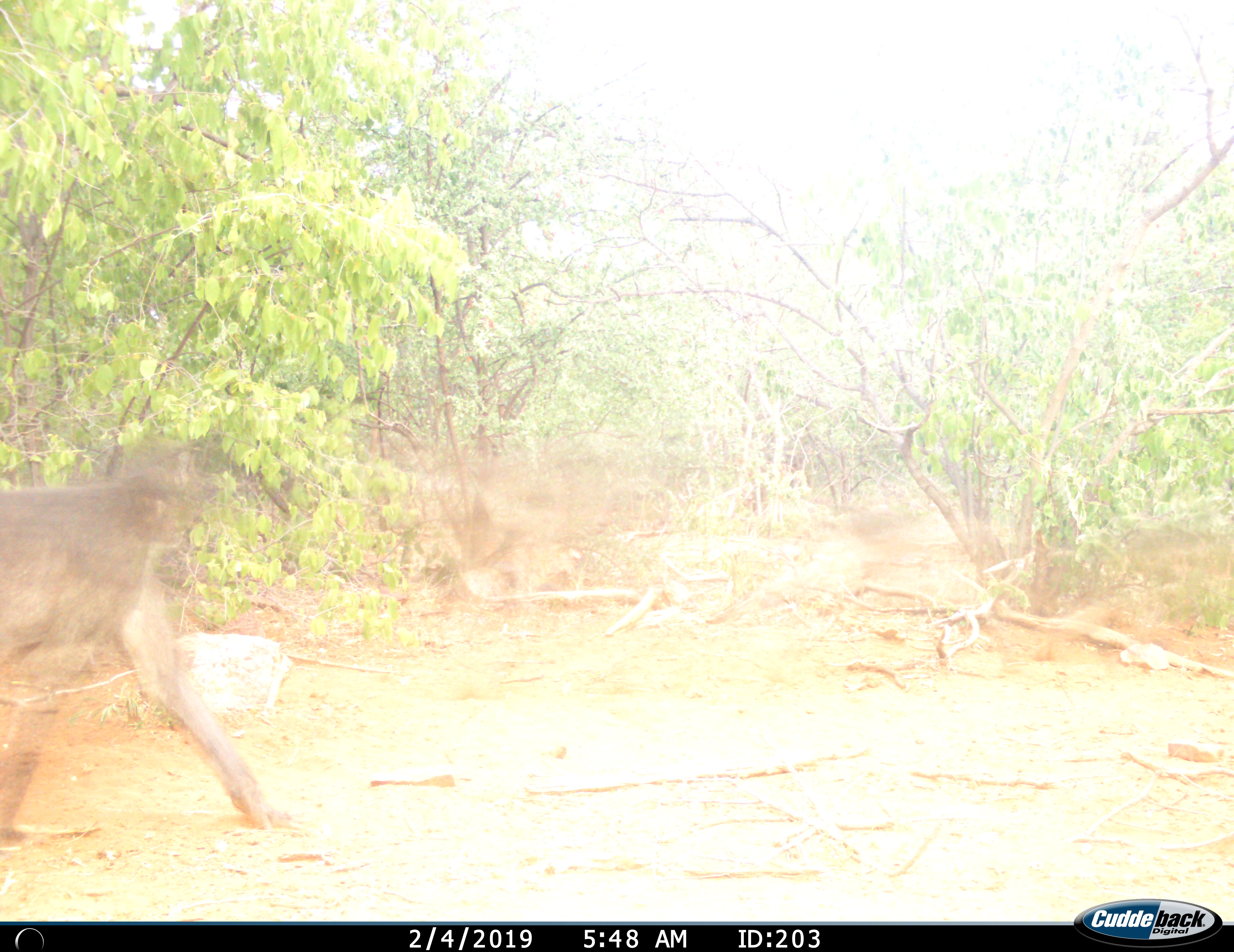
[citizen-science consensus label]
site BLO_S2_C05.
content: unidentified animal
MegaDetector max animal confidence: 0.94